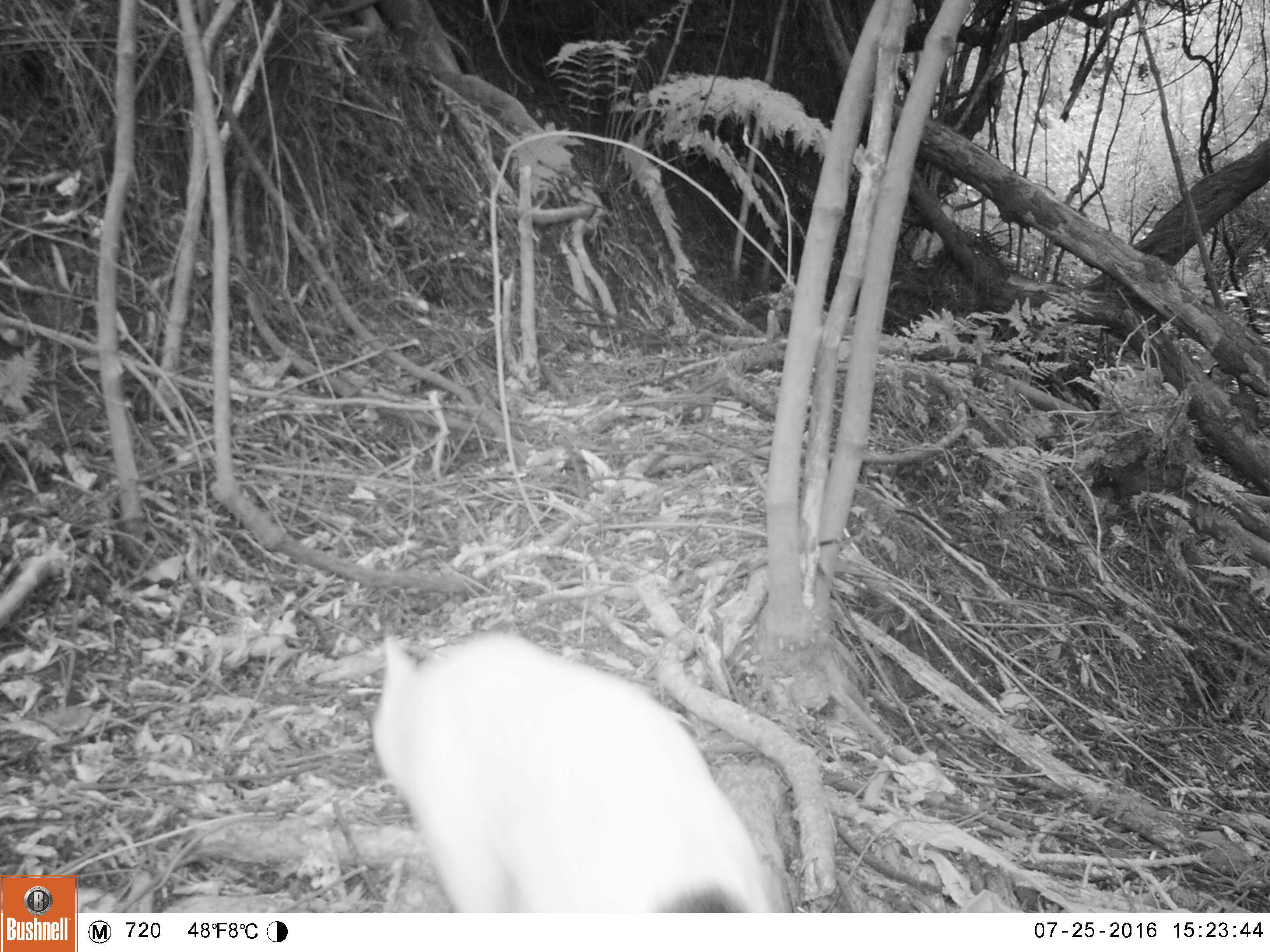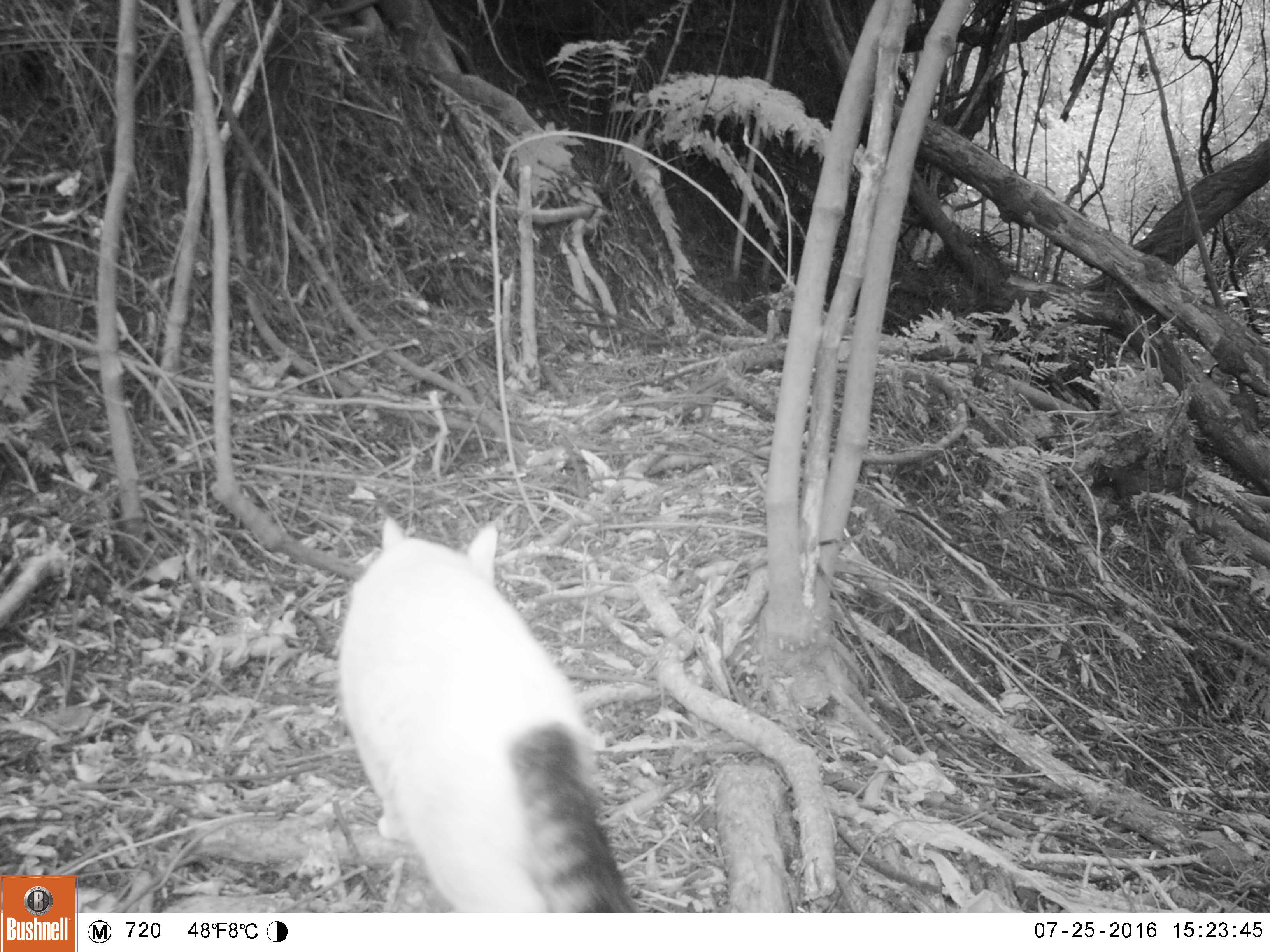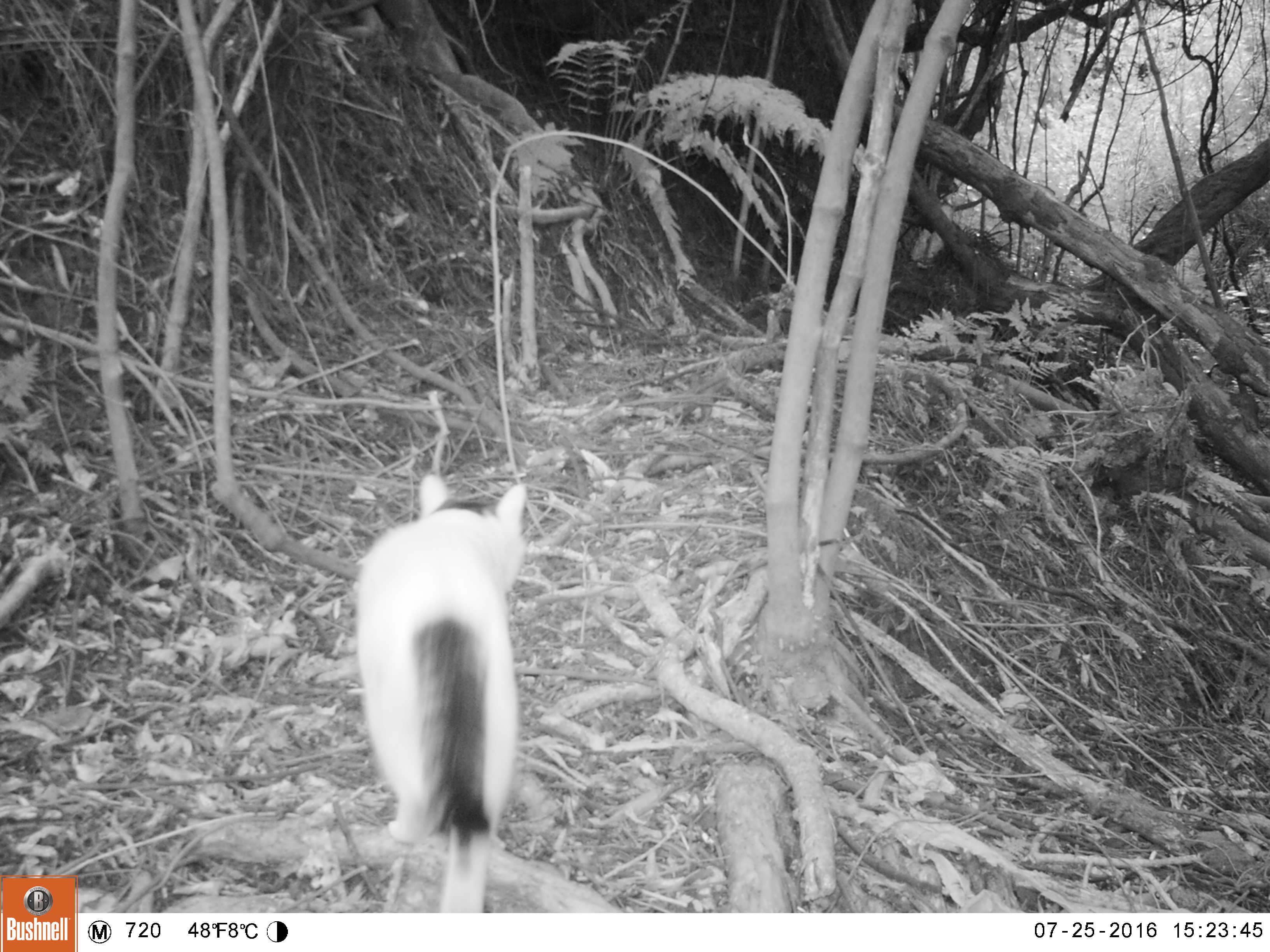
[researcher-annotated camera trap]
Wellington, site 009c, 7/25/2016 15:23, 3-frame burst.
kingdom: Animalia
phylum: Chordata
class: Mammalia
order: Carnivora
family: Felidae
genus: Felis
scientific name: Felis catus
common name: cat